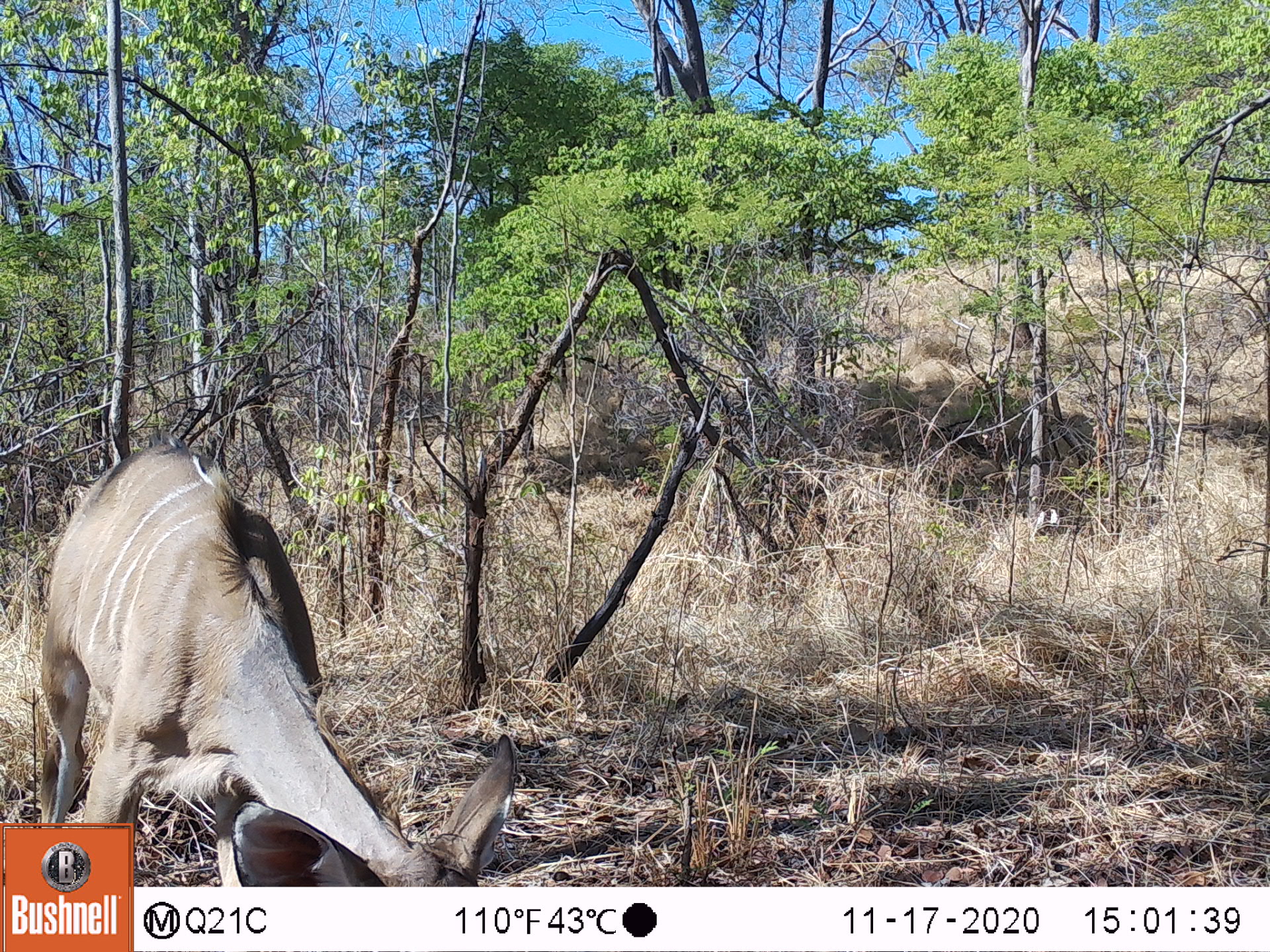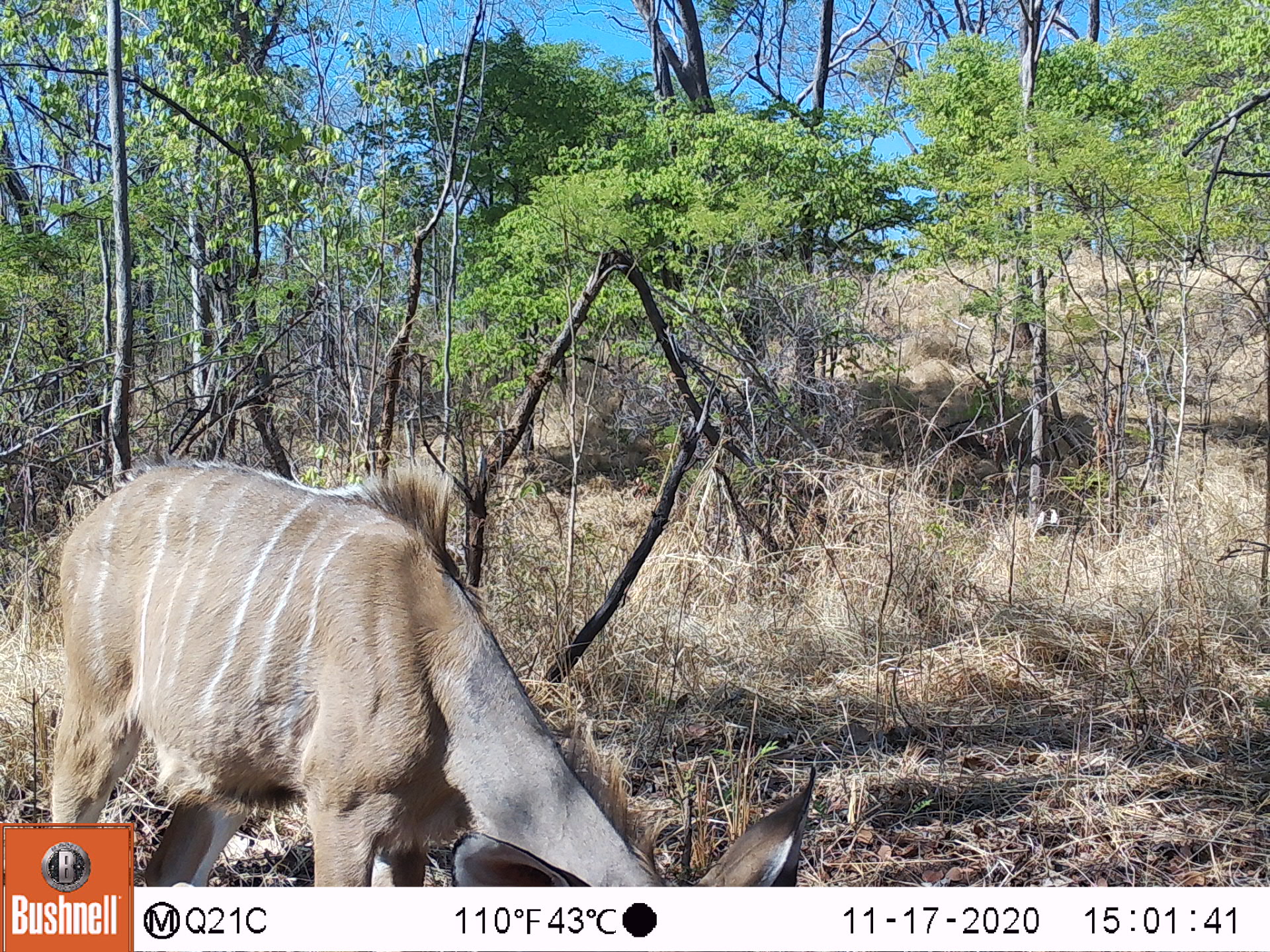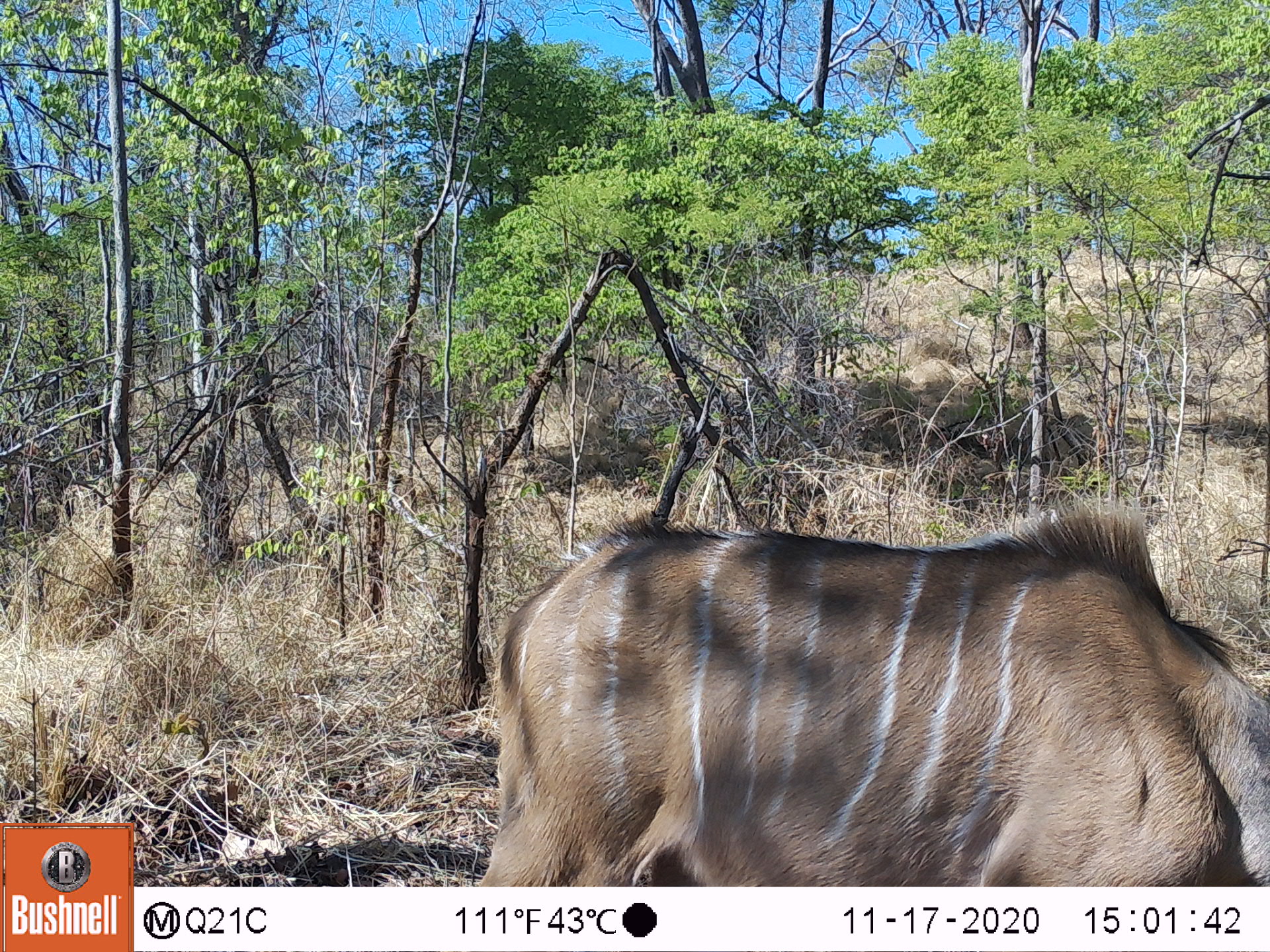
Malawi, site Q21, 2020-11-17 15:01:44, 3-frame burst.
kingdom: Animalia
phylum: Chordata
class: Mammalia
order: Artiodactyla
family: Bovidae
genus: Tragelaphus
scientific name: Tragelaphus strepsiceros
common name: greater kudu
Greater kudu (Tragelaphus strepsiceros), count 1.